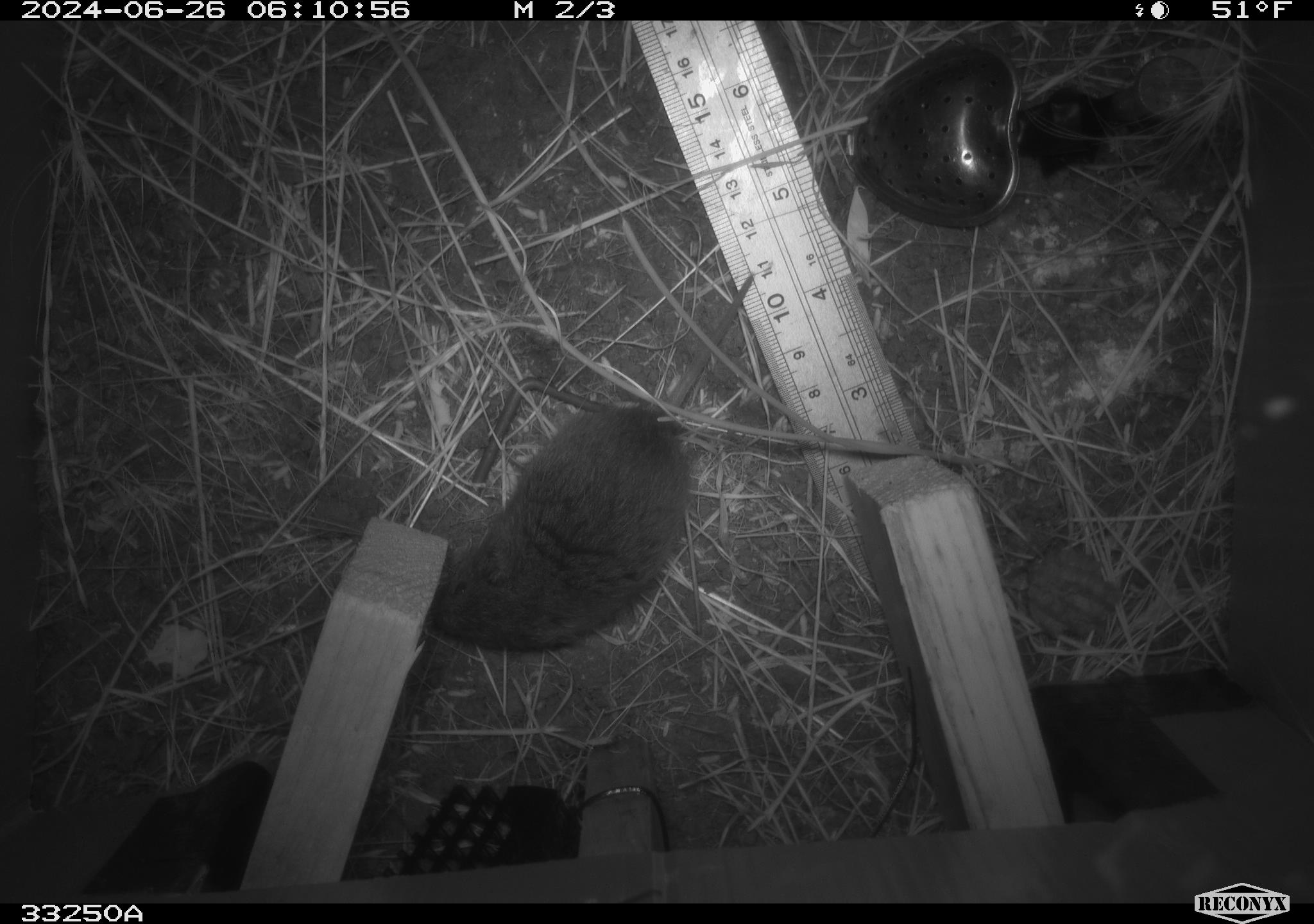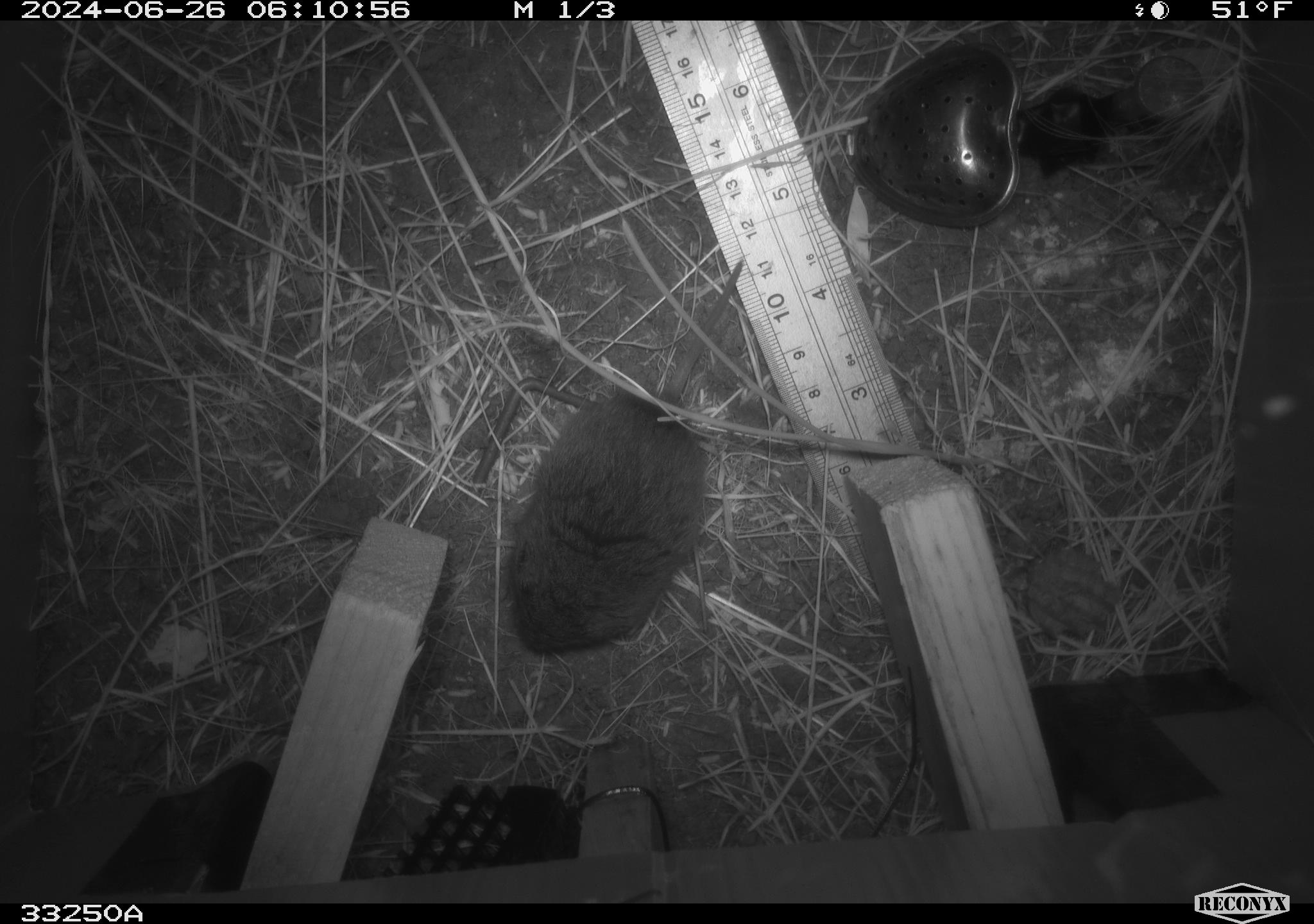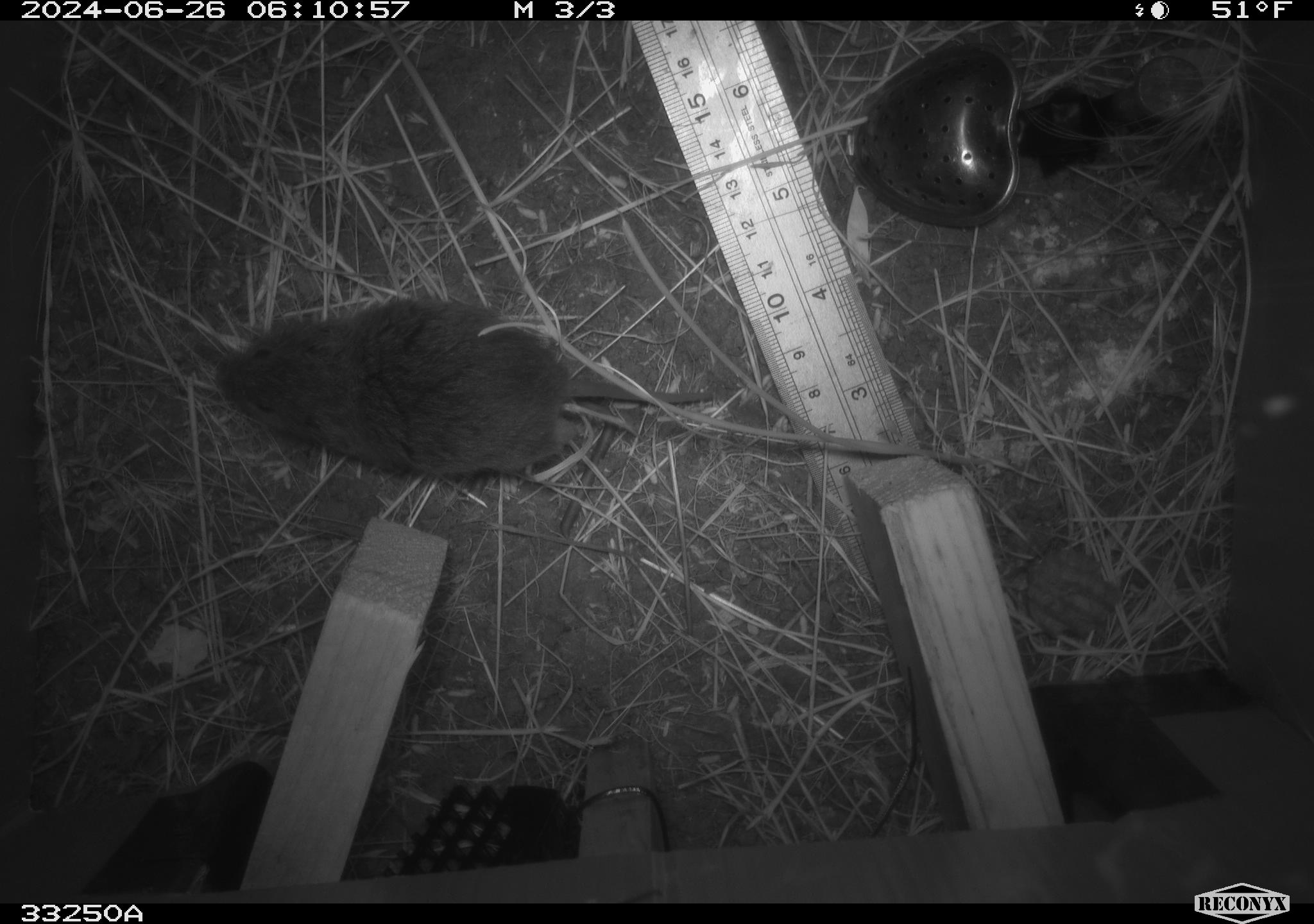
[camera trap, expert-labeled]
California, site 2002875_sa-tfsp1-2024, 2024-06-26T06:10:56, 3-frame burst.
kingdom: Animalia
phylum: Chordata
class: Mammalia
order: Rodentia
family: Cricetidae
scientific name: Arvicolinae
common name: voles, lemmings, and muskrats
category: arvicolinae subfamily